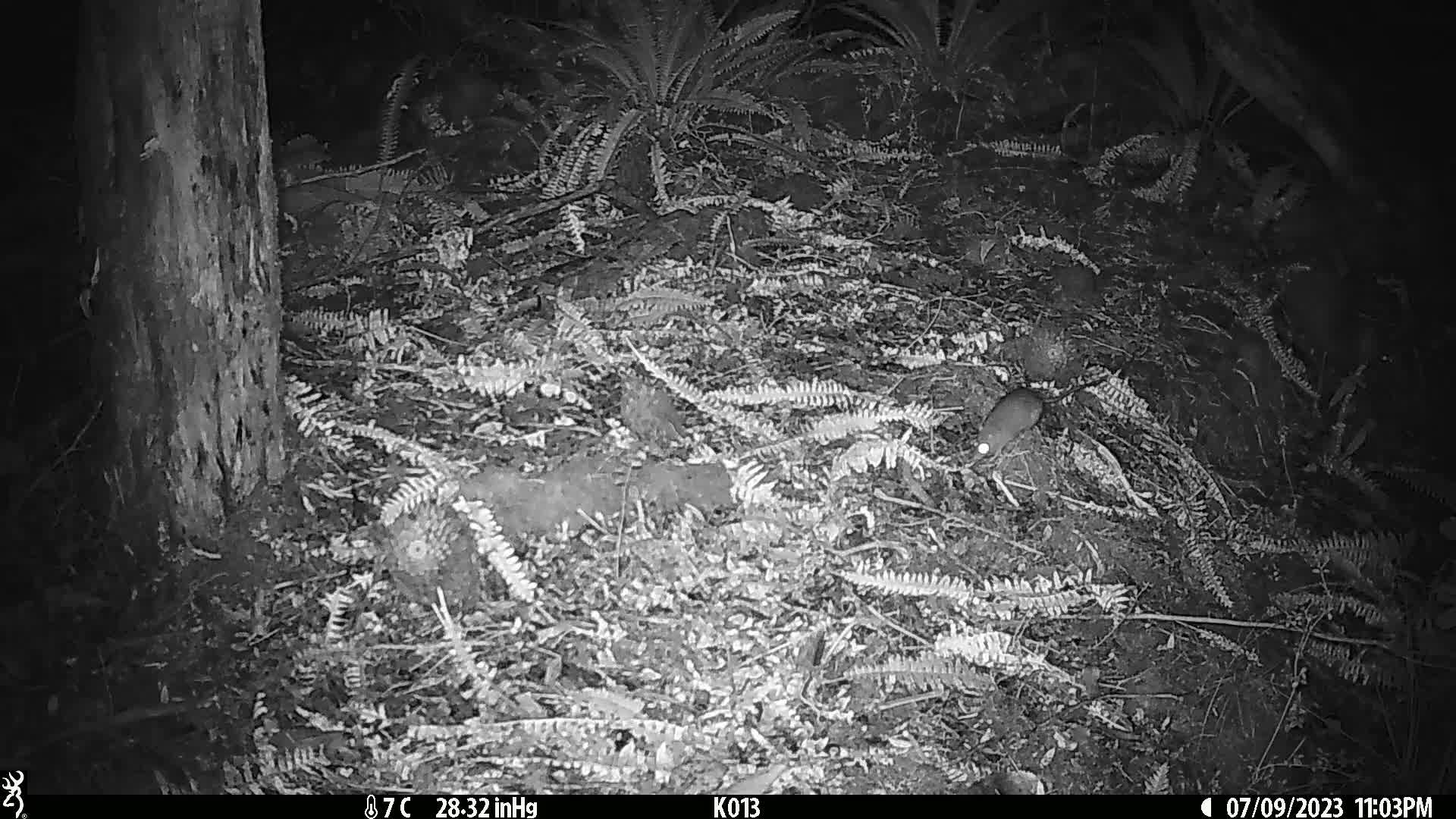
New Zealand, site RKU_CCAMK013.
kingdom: Animalia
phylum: Chordata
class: Mammalia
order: Rodentia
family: Muridae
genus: Rattus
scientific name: Rattus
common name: rat